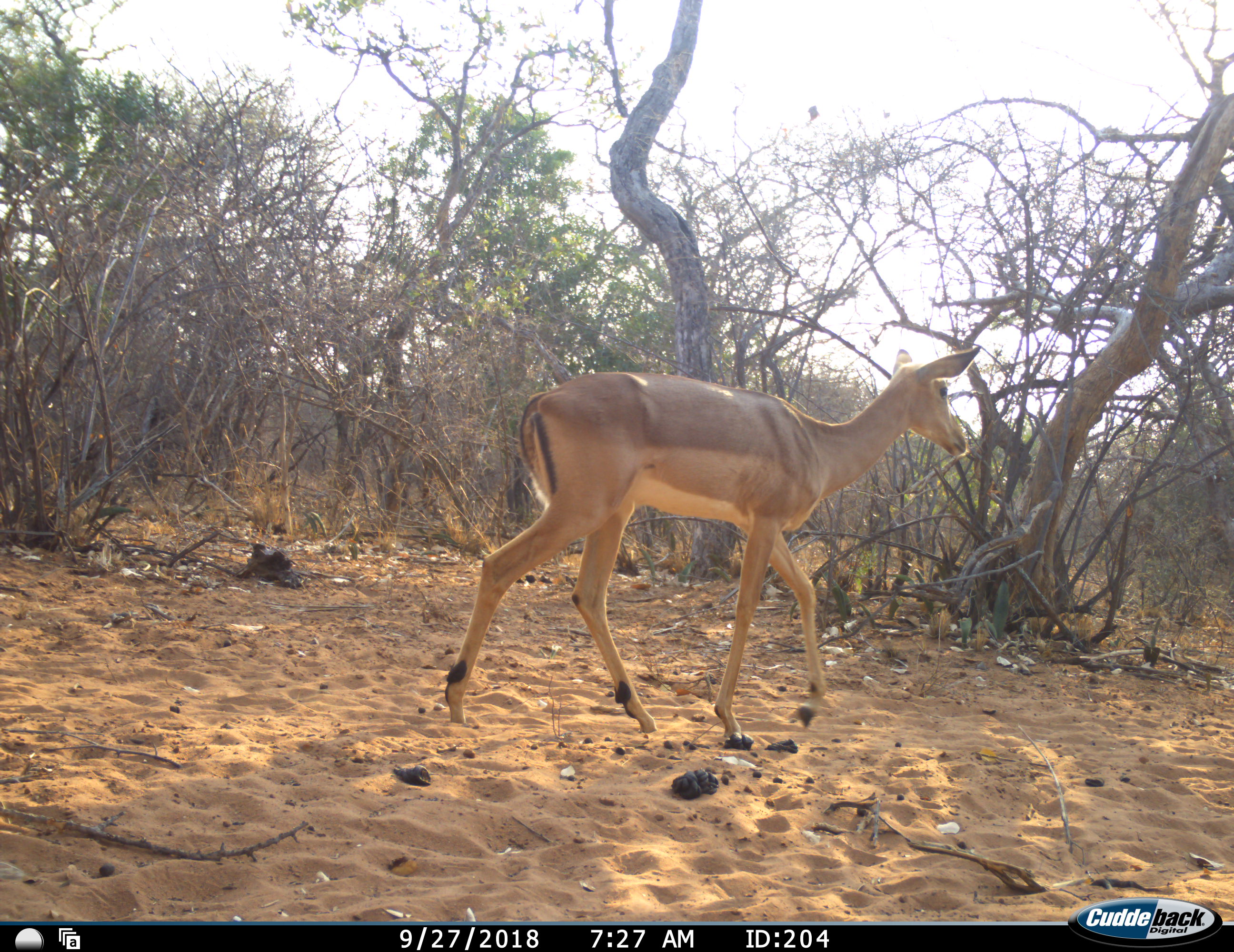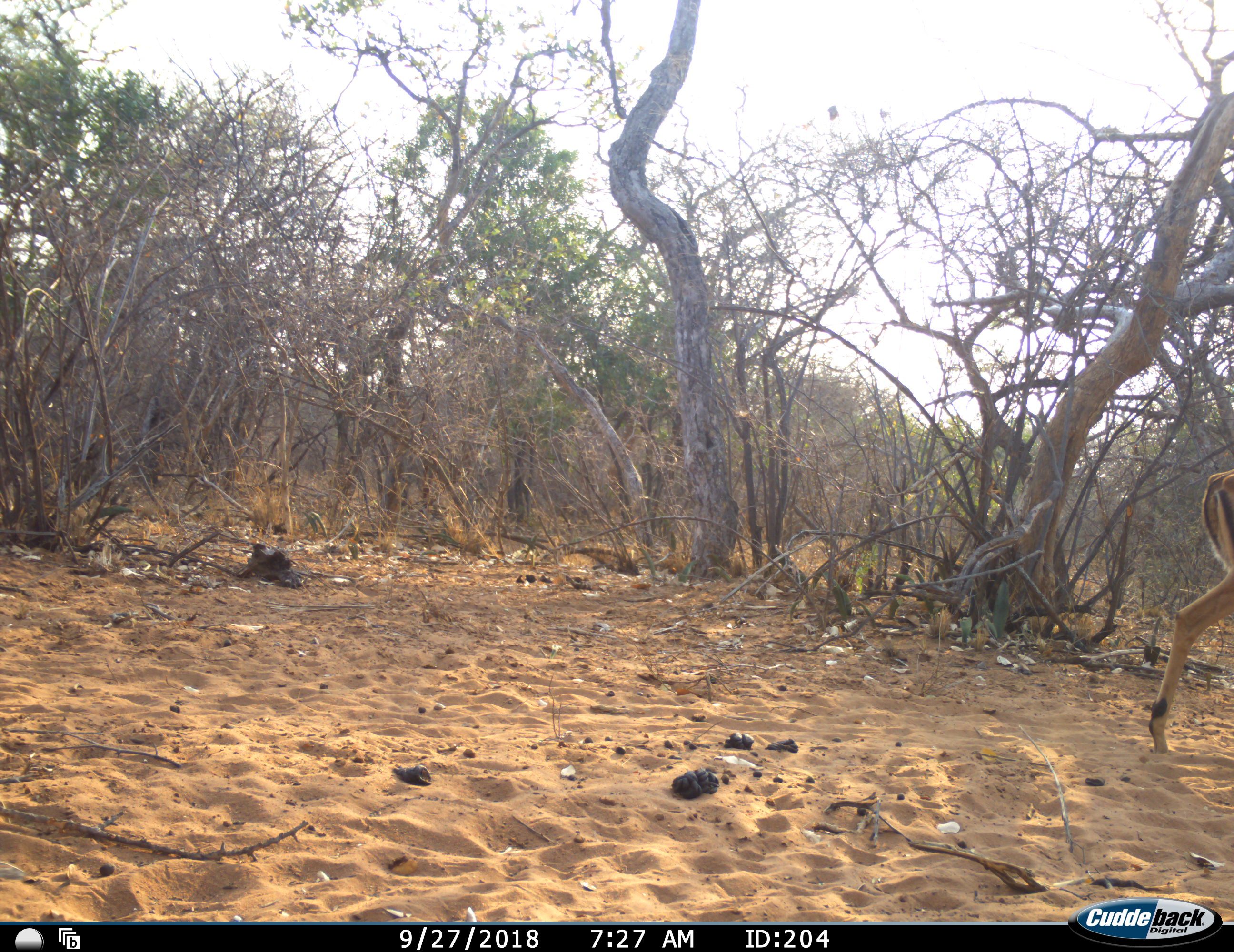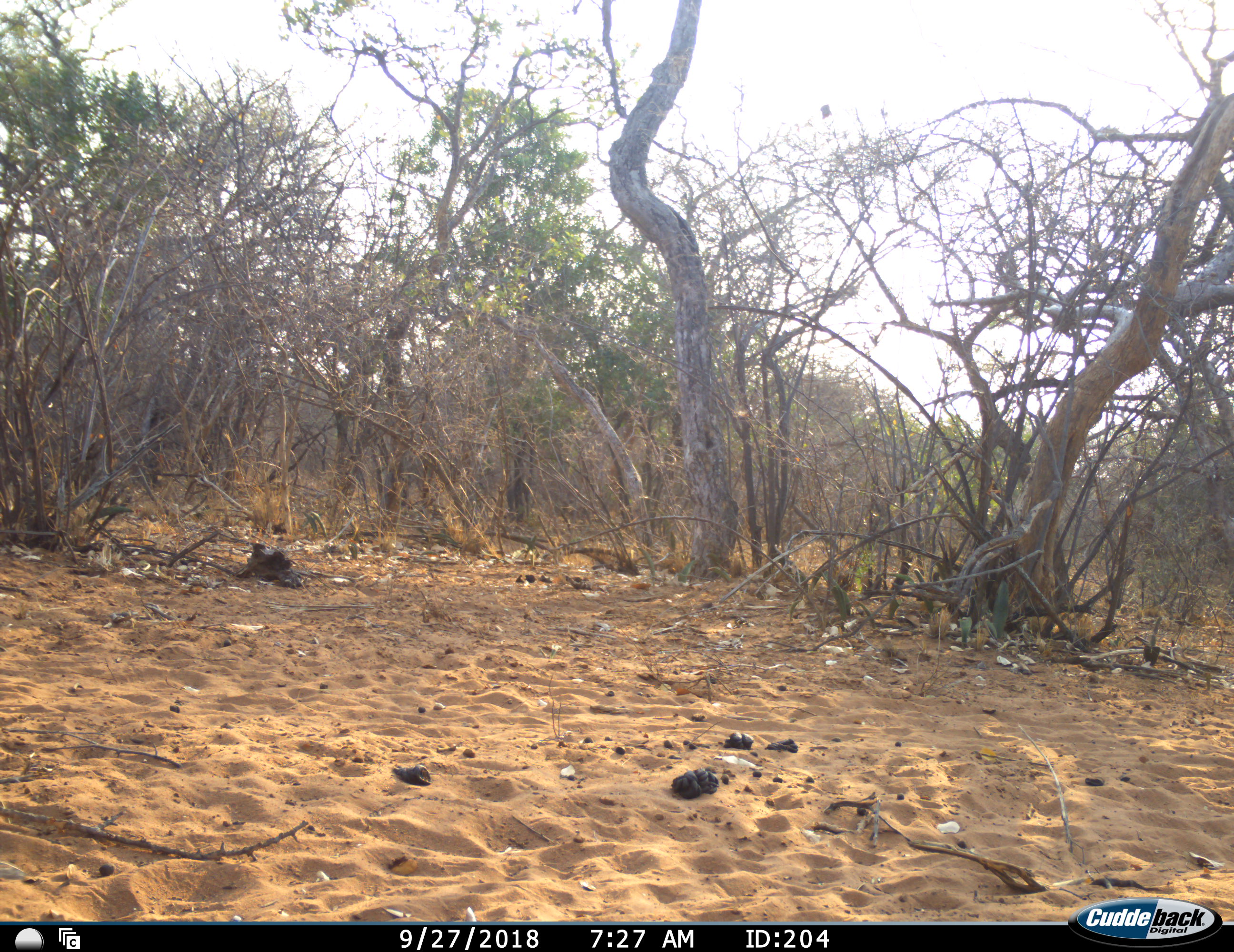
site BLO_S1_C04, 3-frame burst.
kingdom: Animalia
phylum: Chordata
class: Mammalia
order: Artiodactyla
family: Bovidae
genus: Aepyceros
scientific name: Aepyceros melampus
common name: impala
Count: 1.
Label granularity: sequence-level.